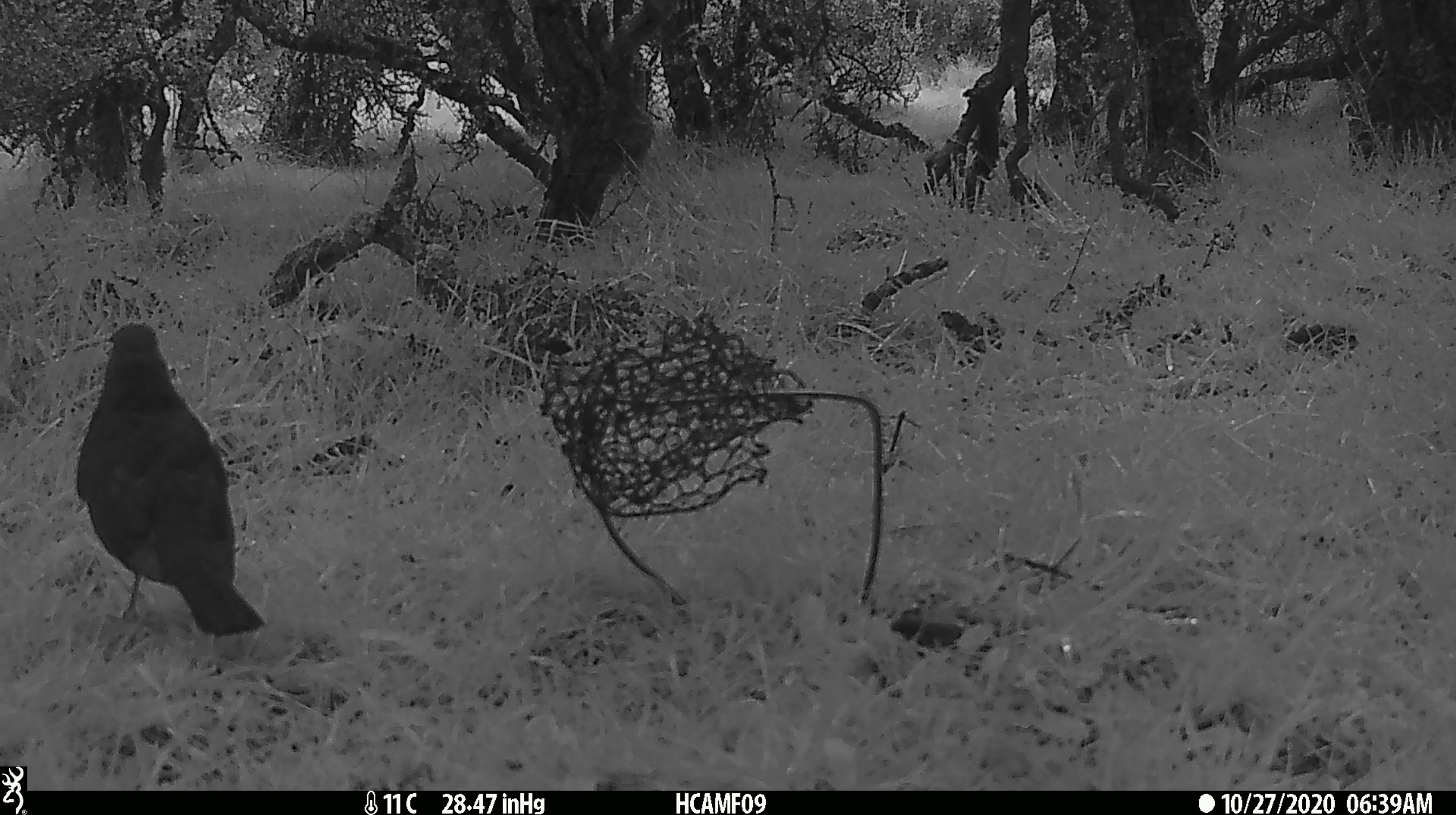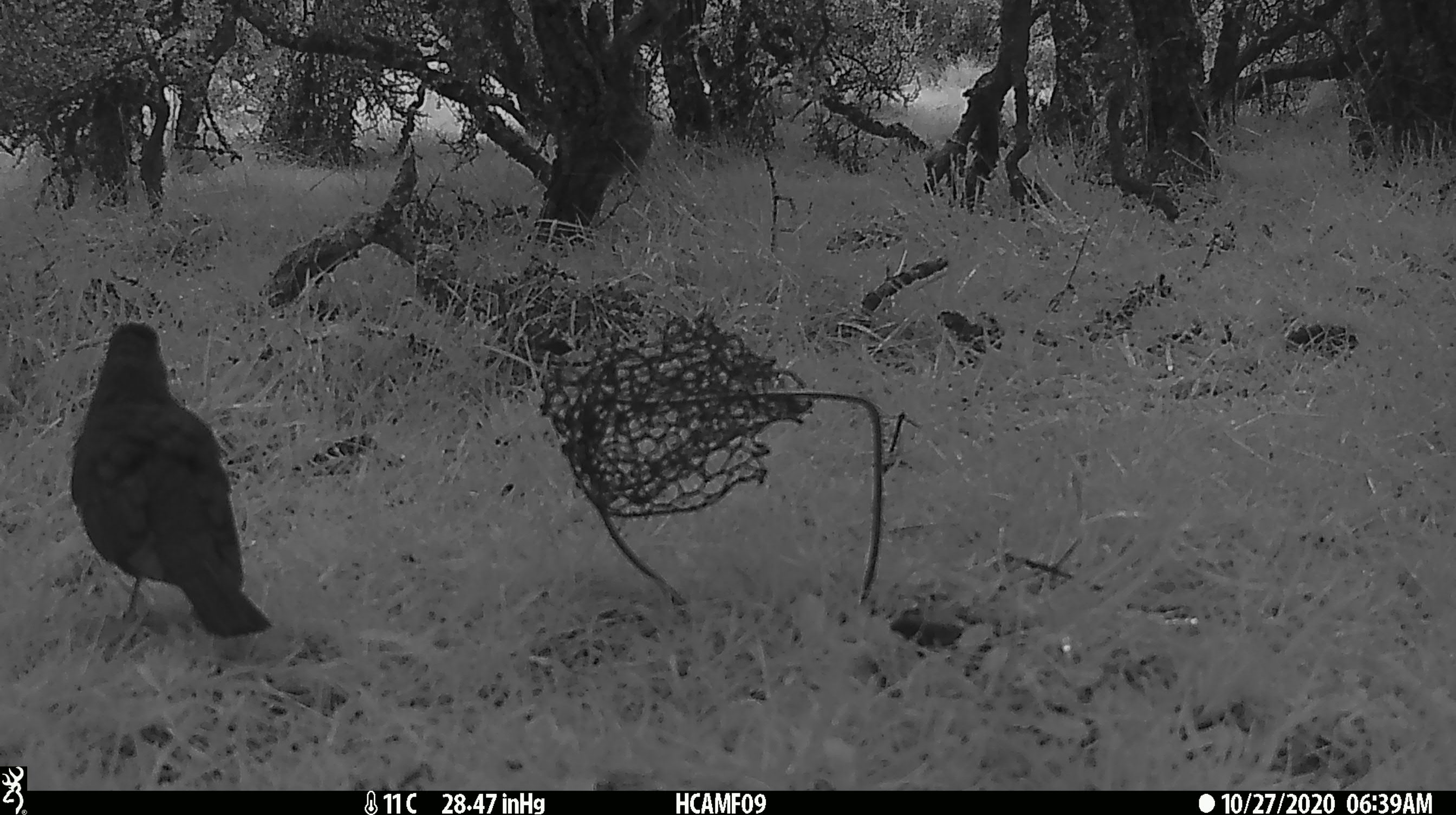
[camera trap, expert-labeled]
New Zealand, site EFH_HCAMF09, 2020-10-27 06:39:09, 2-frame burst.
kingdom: Animalia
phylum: Chordata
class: Aves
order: Passeriformes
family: Turdidae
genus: Turdus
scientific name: Turdus merula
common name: eurasian blackbird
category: blackbird